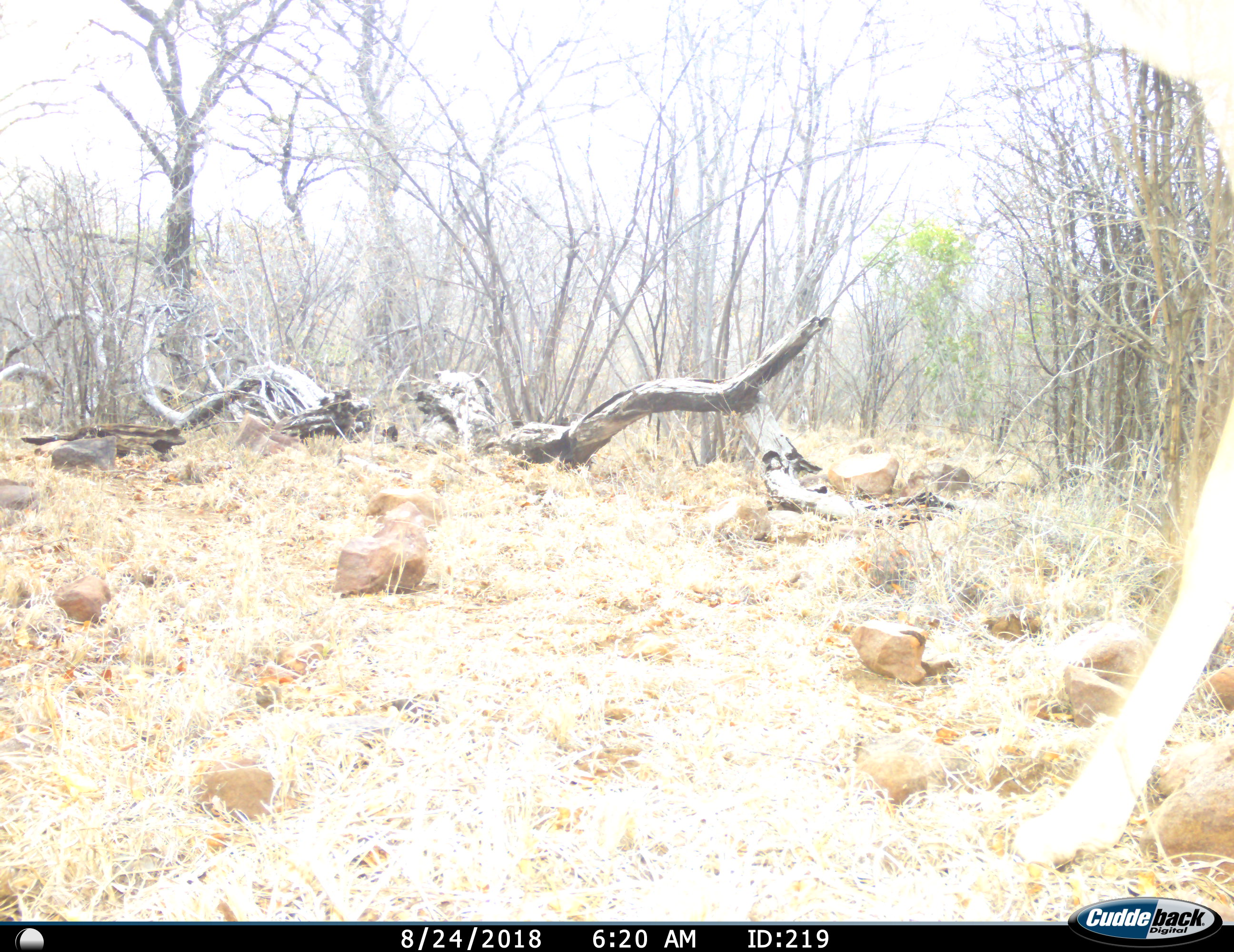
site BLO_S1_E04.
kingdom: Animalia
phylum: Chordata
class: Mammalia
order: Artiodactyla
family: Bovidae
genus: Tragelaphus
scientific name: Tragelaphus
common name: kudu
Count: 1.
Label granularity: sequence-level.